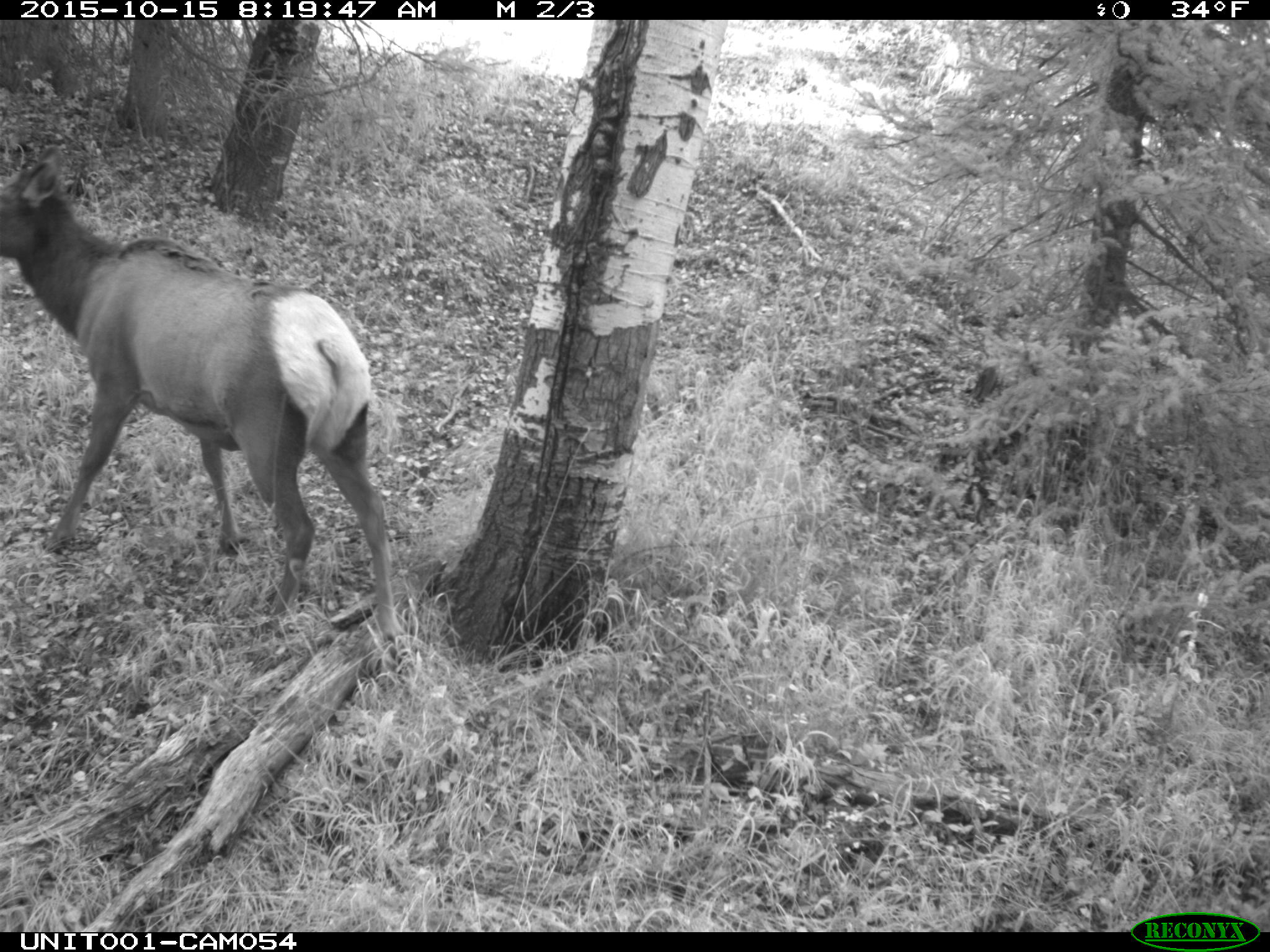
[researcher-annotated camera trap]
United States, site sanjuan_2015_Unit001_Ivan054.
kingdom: Animalia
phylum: Chordata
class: Mammalia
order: Artiodactyla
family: Cervidae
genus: Cervus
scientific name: Cervus elaphus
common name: red deer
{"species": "Cervus elaphus (red deer)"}